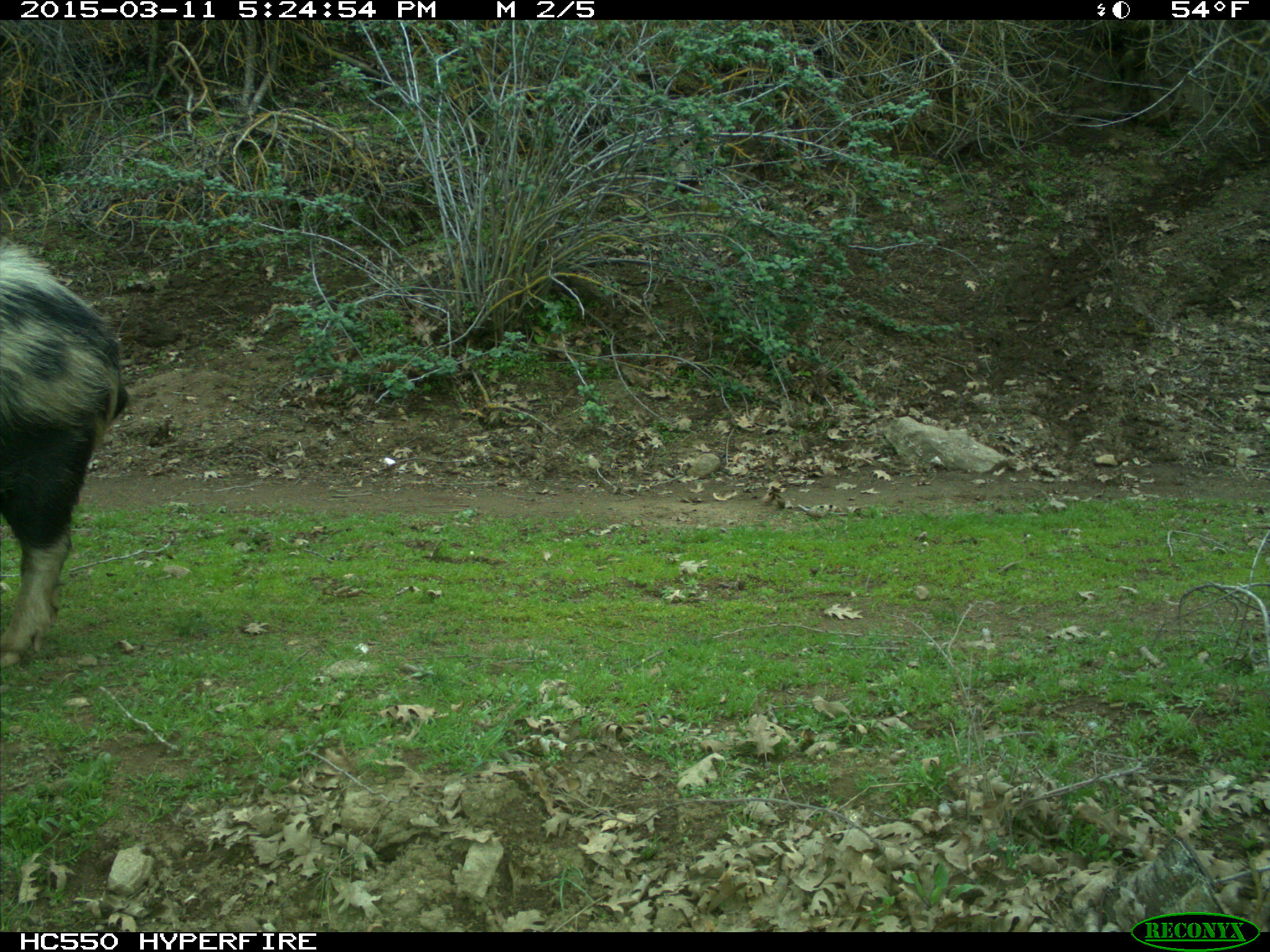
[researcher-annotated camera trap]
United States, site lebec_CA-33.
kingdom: Animalia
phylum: Chordata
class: Mammalia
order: Artiodactyla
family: Suidae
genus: Sus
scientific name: Sus scrofa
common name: wild boar